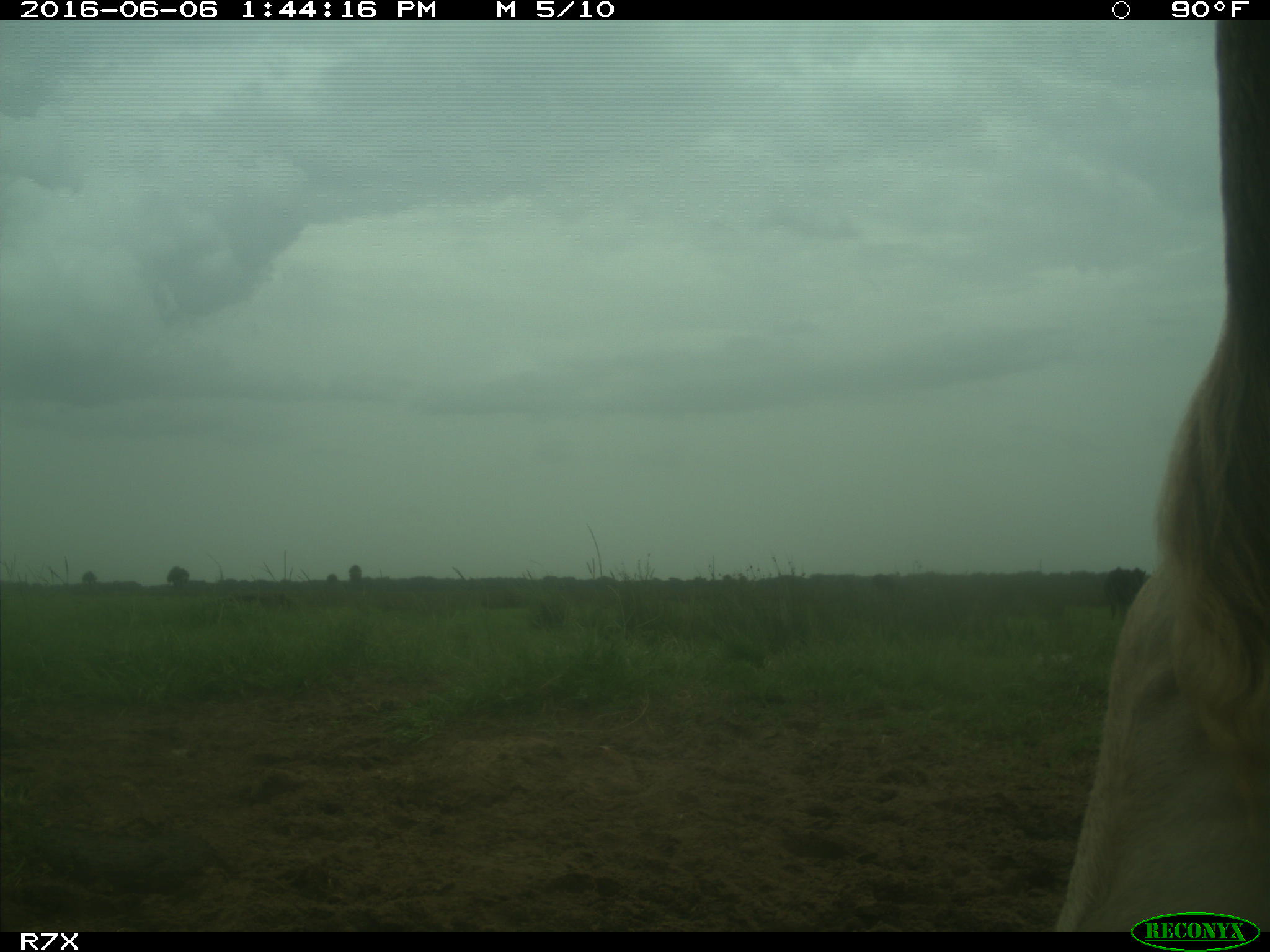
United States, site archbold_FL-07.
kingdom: Animalia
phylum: Chordata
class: Mammalia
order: Artiodactyla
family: Bovidae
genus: Bos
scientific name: Bos taurus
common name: domestic cow